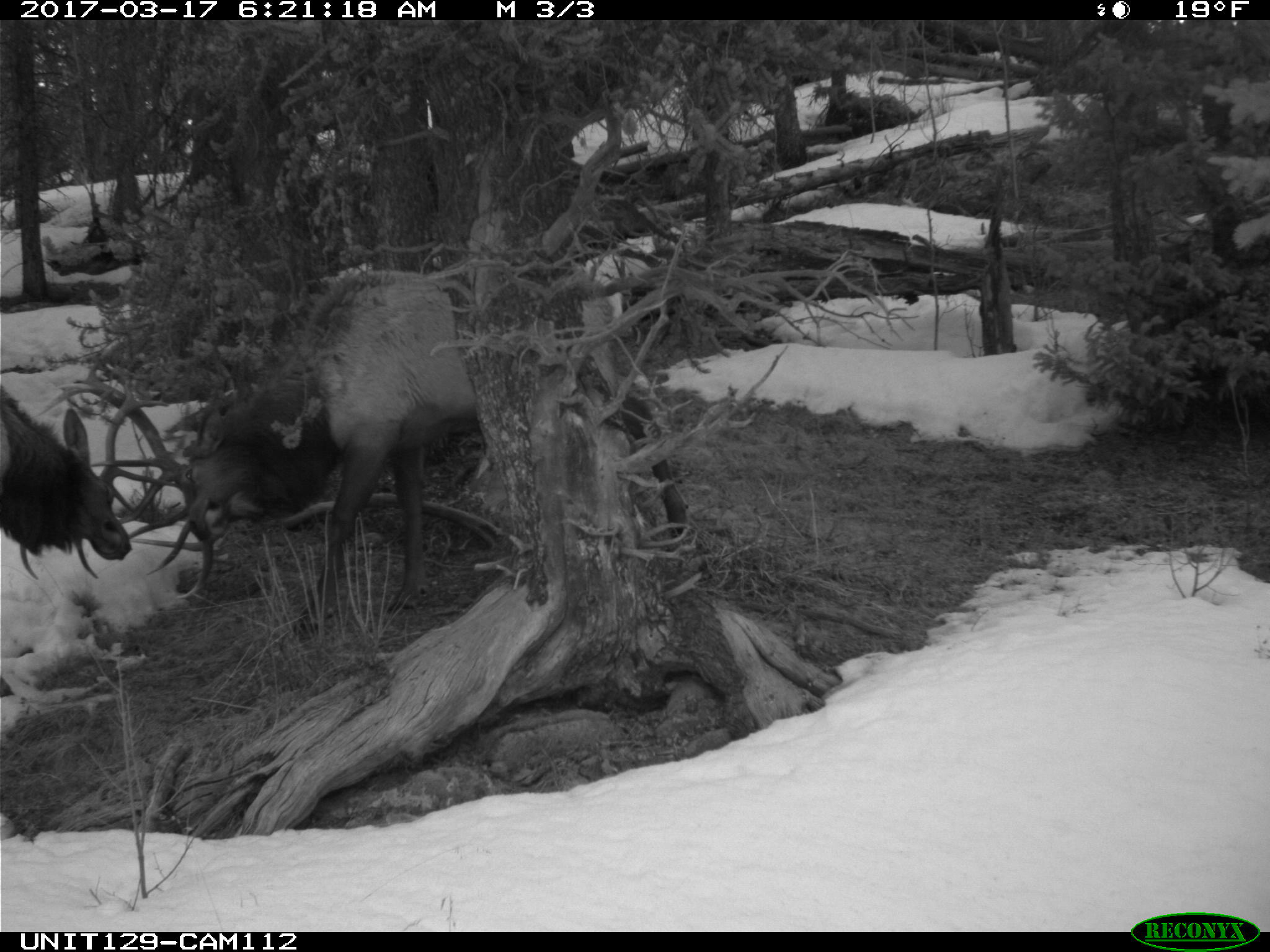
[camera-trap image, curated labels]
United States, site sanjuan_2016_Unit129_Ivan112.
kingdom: Animalia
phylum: Chordata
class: Mammalia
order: Artiodactyla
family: Cervidae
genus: Cervus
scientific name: Cervus elaphus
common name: red deer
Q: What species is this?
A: Cervus elaphus (red deer).